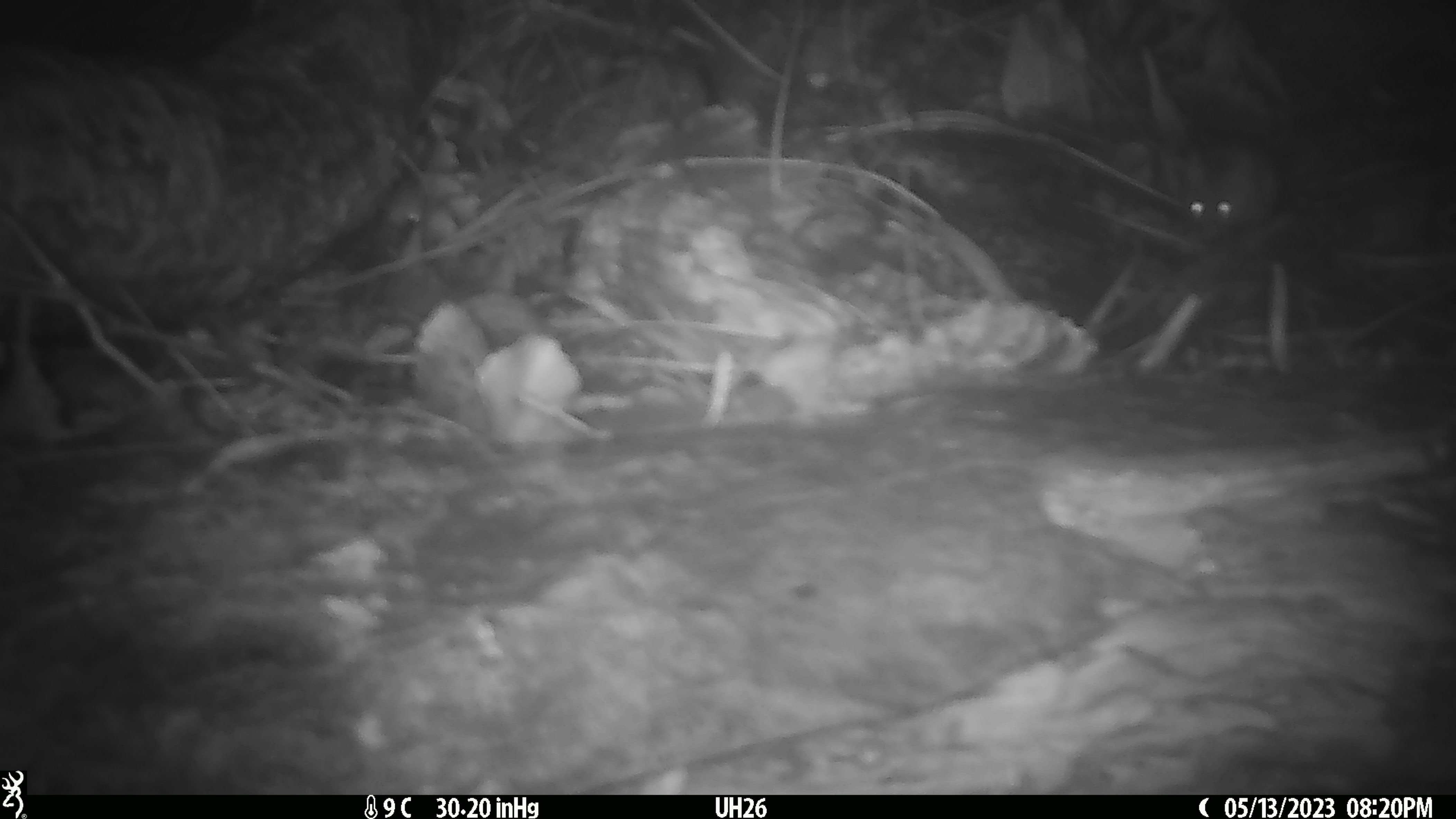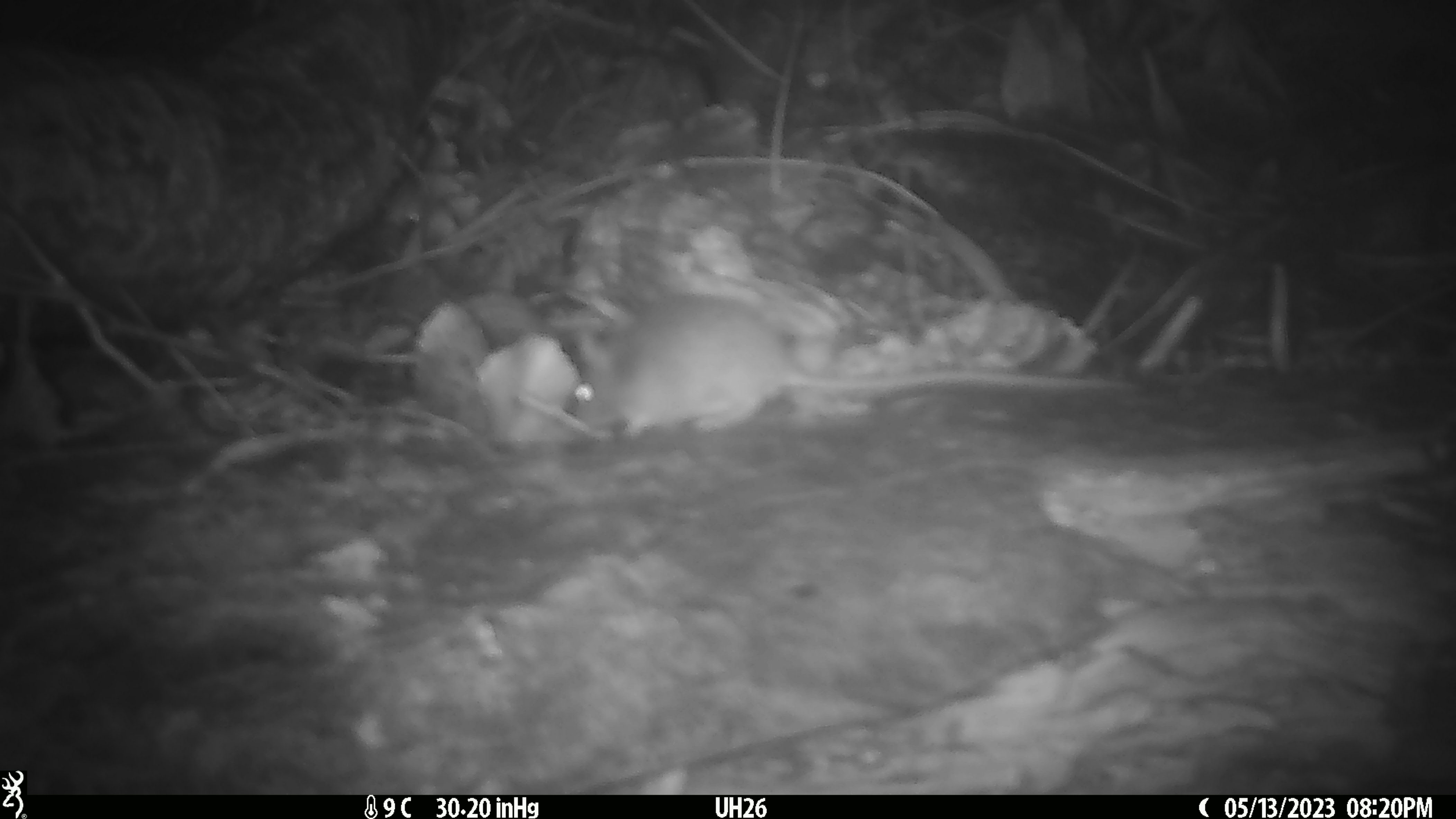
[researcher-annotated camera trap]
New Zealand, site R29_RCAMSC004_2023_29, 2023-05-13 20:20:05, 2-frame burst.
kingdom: Animalia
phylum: Chordata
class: Mammalia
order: Rodentia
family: Muridae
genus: Mus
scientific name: Mus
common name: mouse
Mouse (Mus).